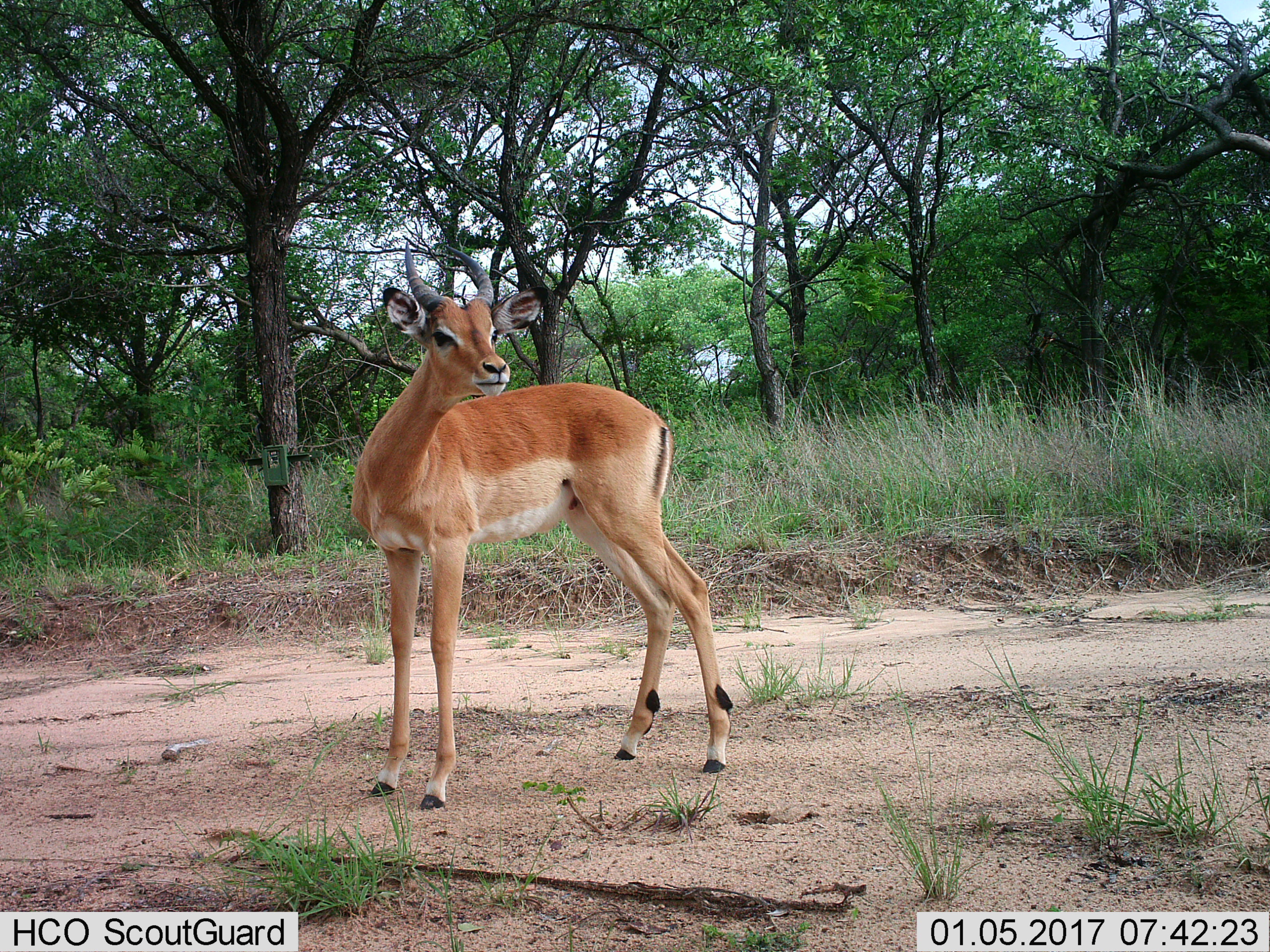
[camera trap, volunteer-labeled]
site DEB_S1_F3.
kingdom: Animalia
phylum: Chordata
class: Mammalia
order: Artiodactyla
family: Bovidae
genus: Aepyceros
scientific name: Aepyceros melampus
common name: impala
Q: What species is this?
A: Impala (Aepyceros melampus).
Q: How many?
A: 1.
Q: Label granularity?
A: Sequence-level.